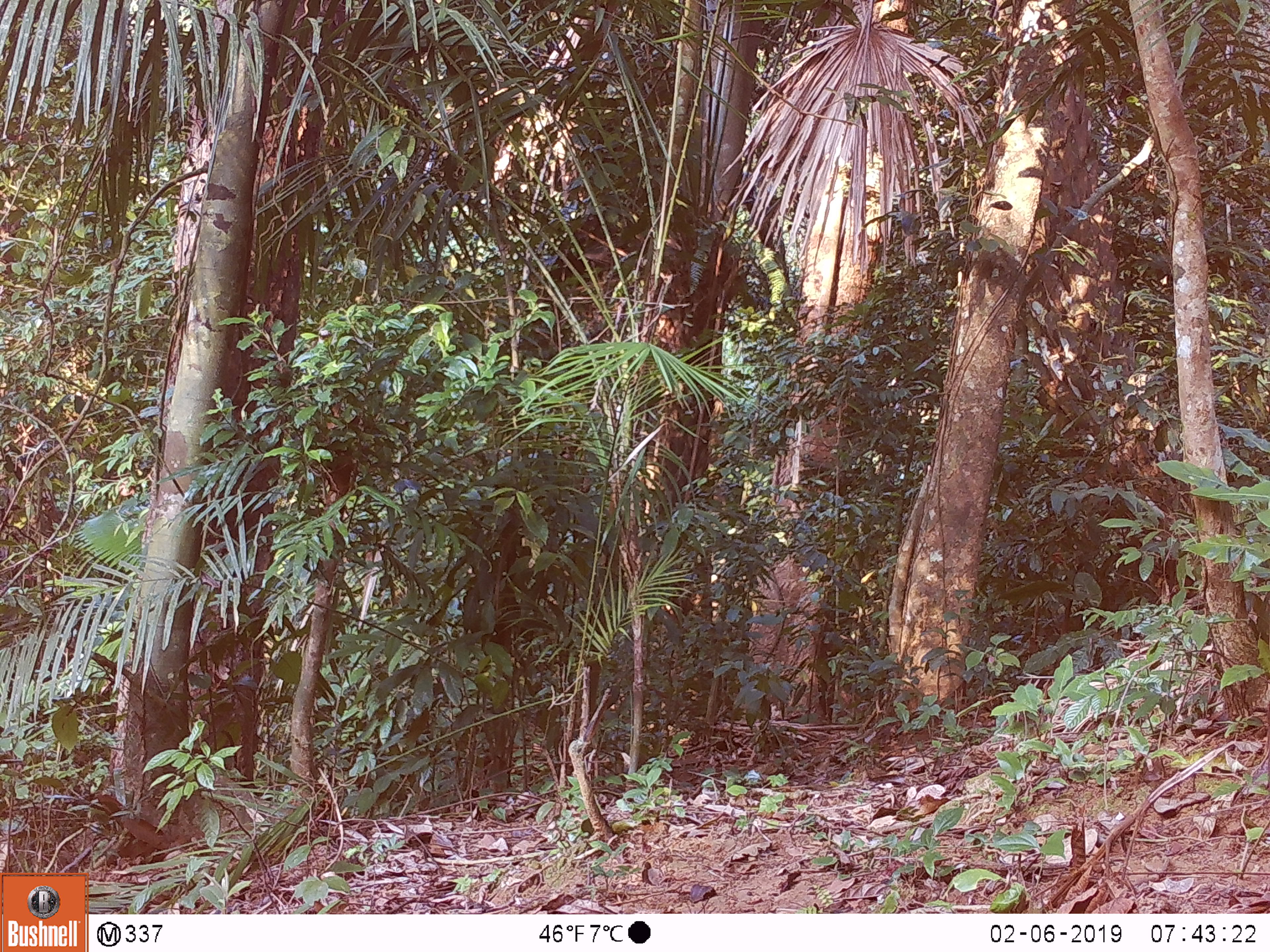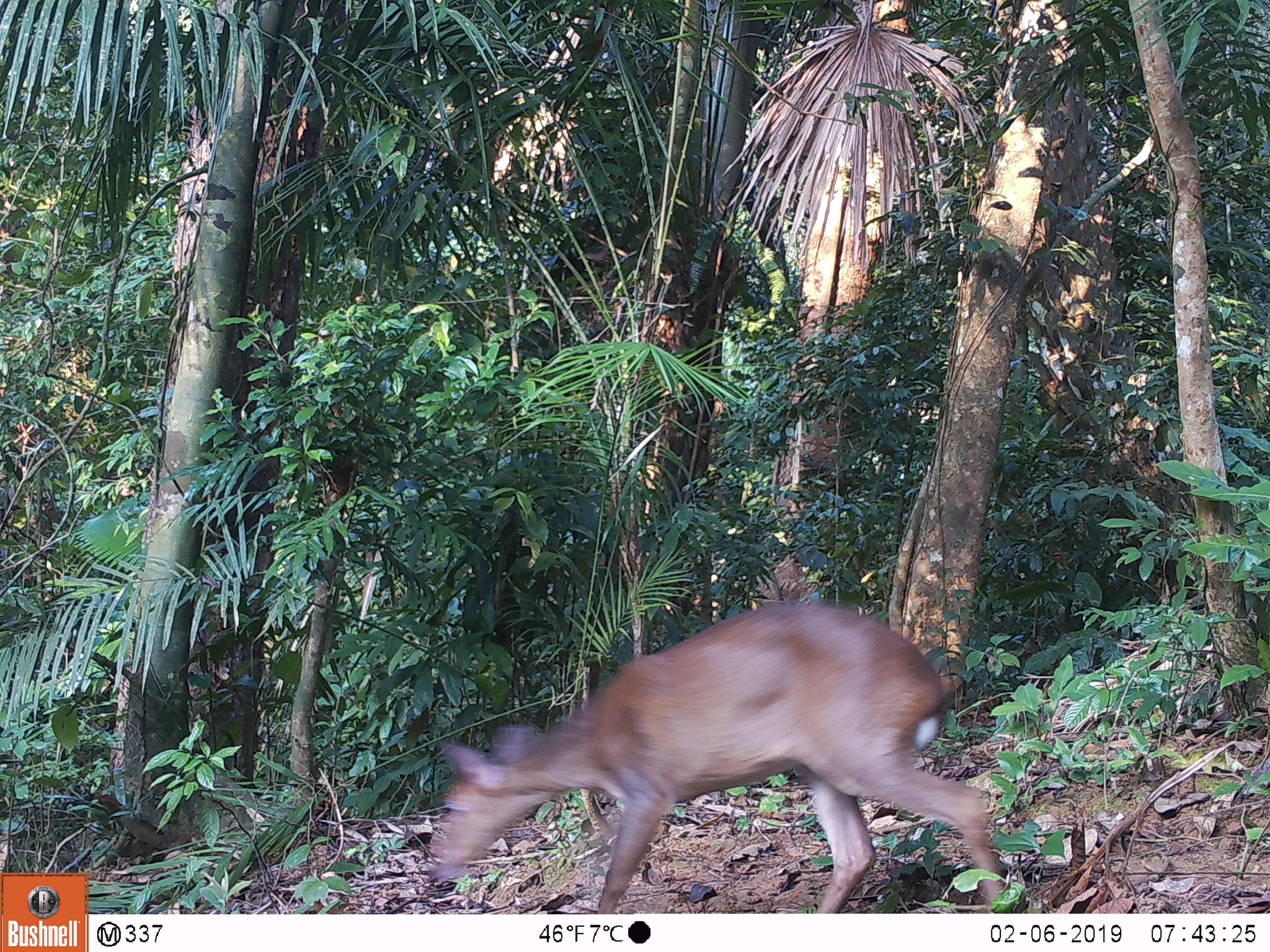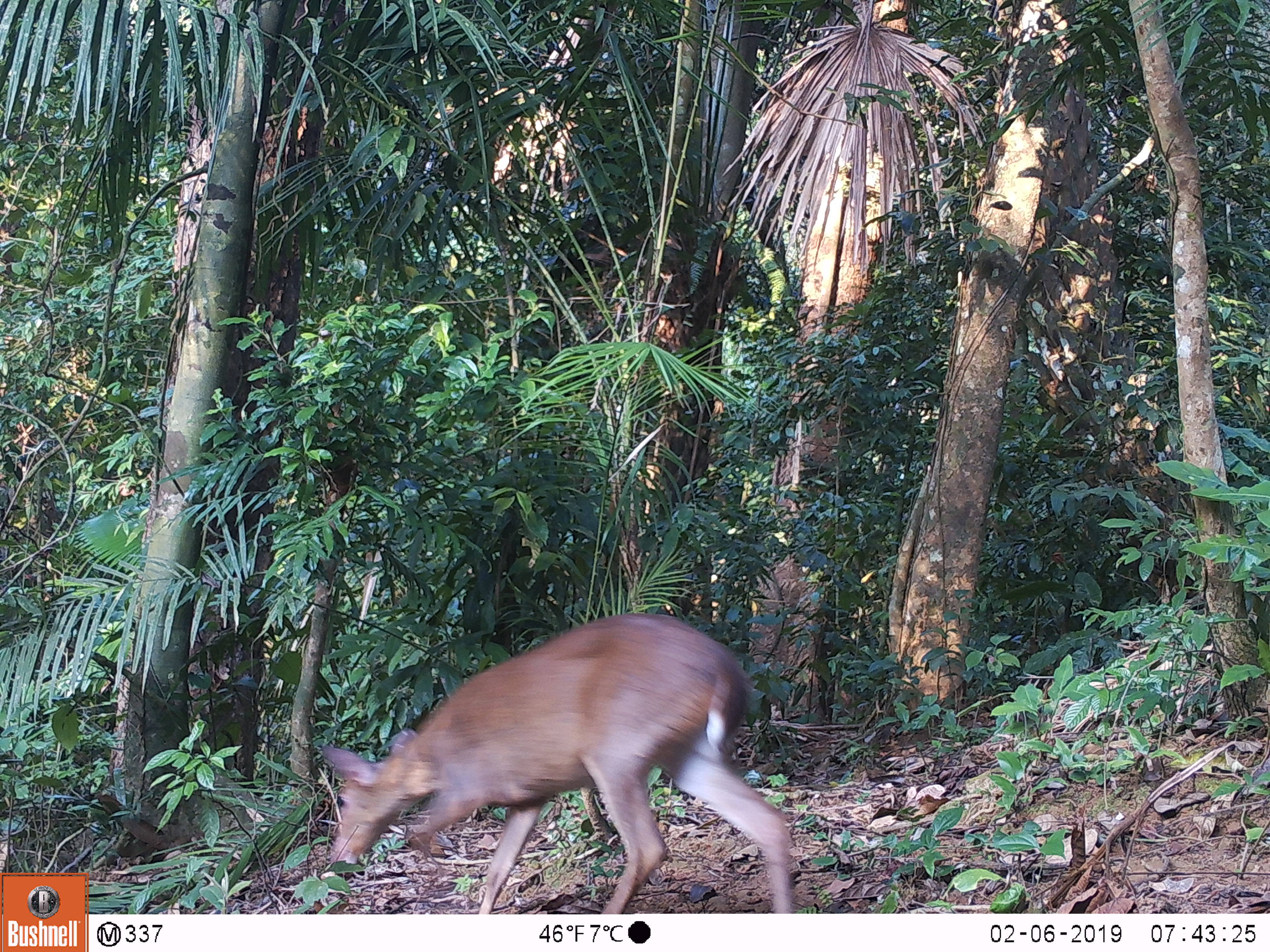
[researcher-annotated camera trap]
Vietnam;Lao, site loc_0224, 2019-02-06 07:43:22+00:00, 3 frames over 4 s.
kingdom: Animalia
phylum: Chordata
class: Mammalia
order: Artiodactyla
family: Cervidae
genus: Muntiacus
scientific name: Muntiacus vuquangensis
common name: large-antlered muntjac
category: large antlered muntjac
Large antlered muntjac (large-antlered muntjac) (Muntiacus vuquangensis). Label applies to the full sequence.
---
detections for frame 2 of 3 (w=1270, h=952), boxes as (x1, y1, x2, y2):
large antlered muntjac: (429, 600, 1004, 914)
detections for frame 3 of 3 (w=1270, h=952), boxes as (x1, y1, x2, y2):
large antlered muntjac: (318, 610, 794, 914)